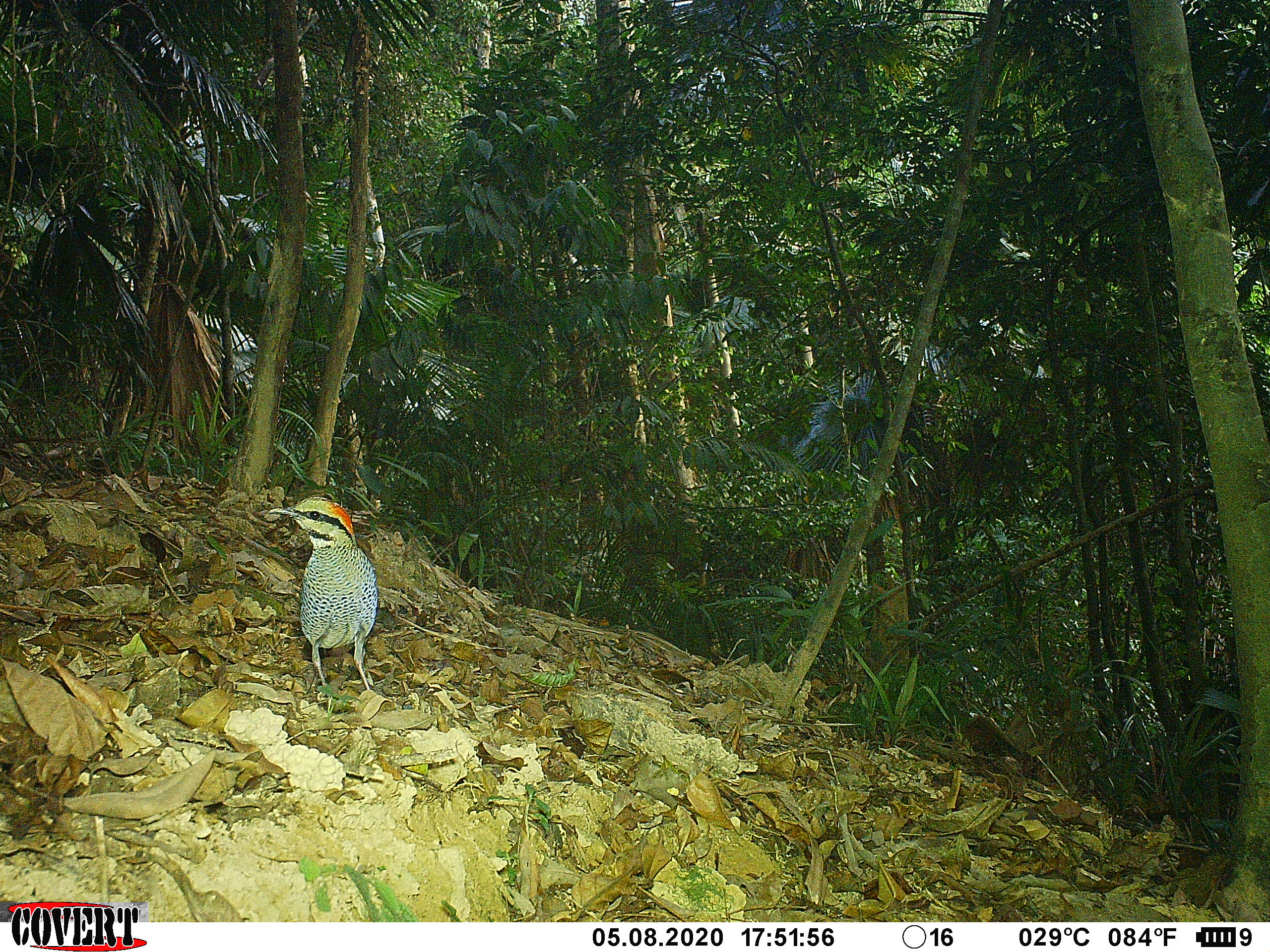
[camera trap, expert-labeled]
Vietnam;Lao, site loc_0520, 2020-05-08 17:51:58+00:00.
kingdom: Animalia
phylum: Chordata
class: Aves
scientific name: Aves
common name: bird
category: unidentified bird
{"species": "unidentified bird (bird) (Aves)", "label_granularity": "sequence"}